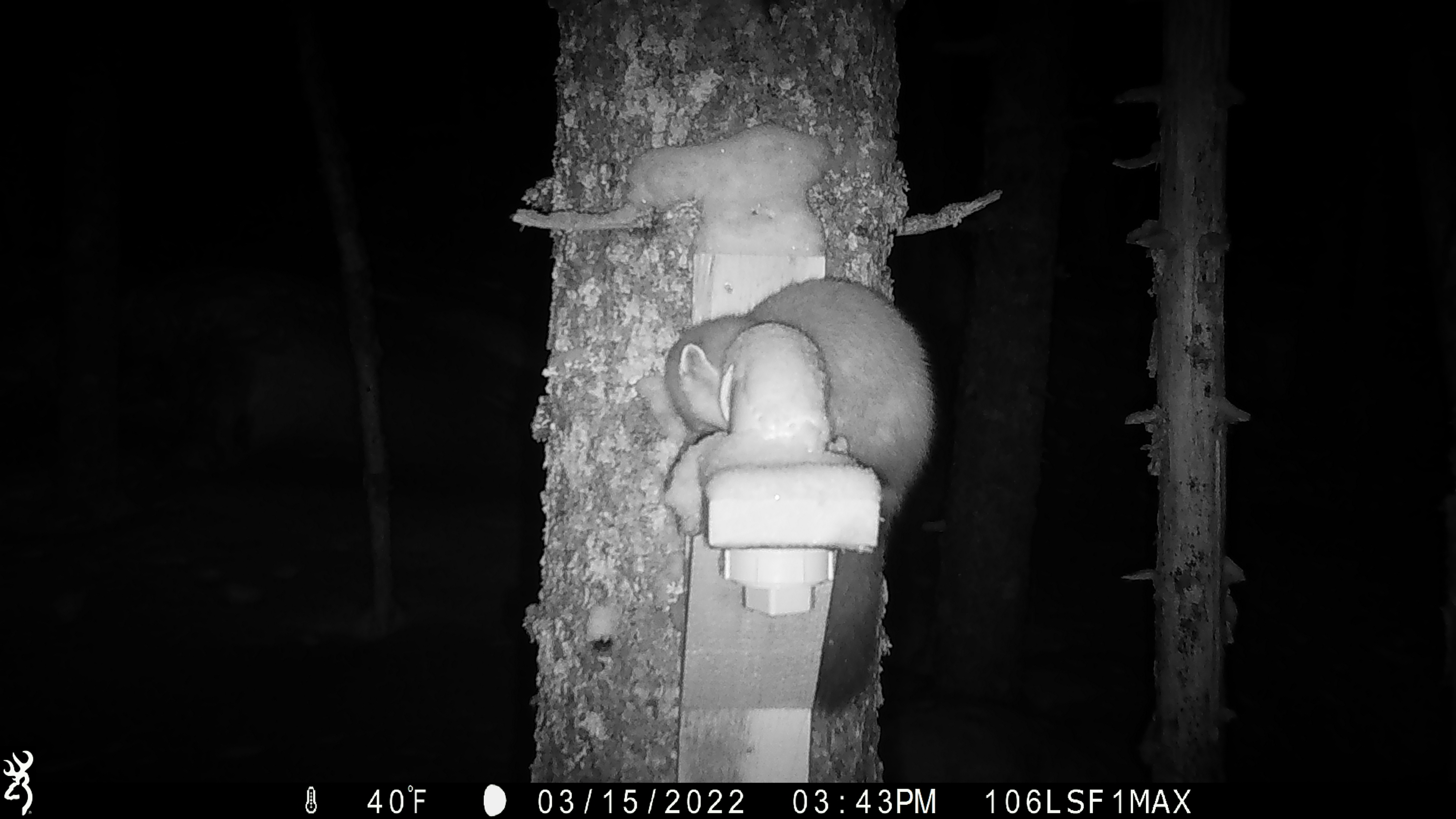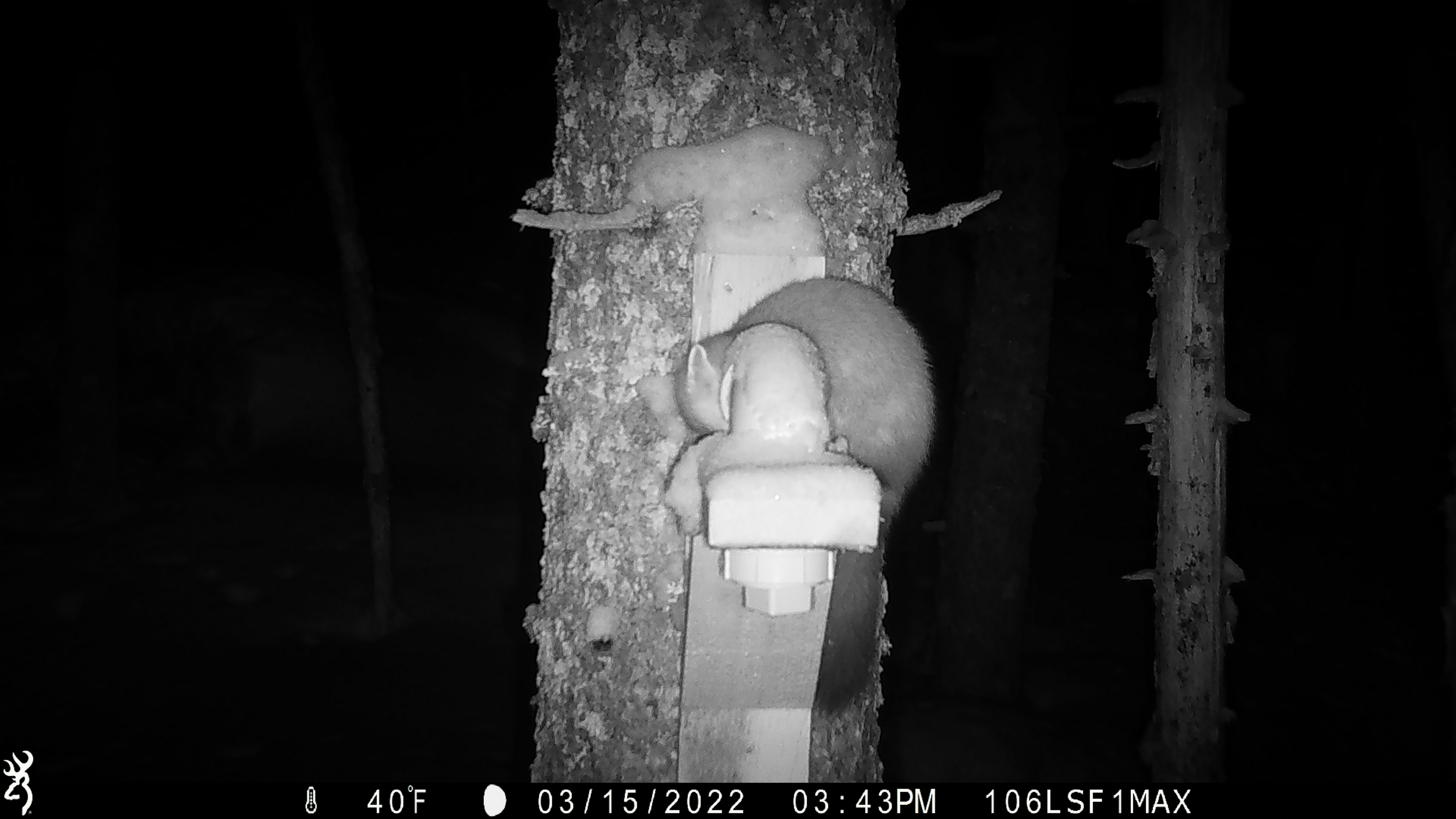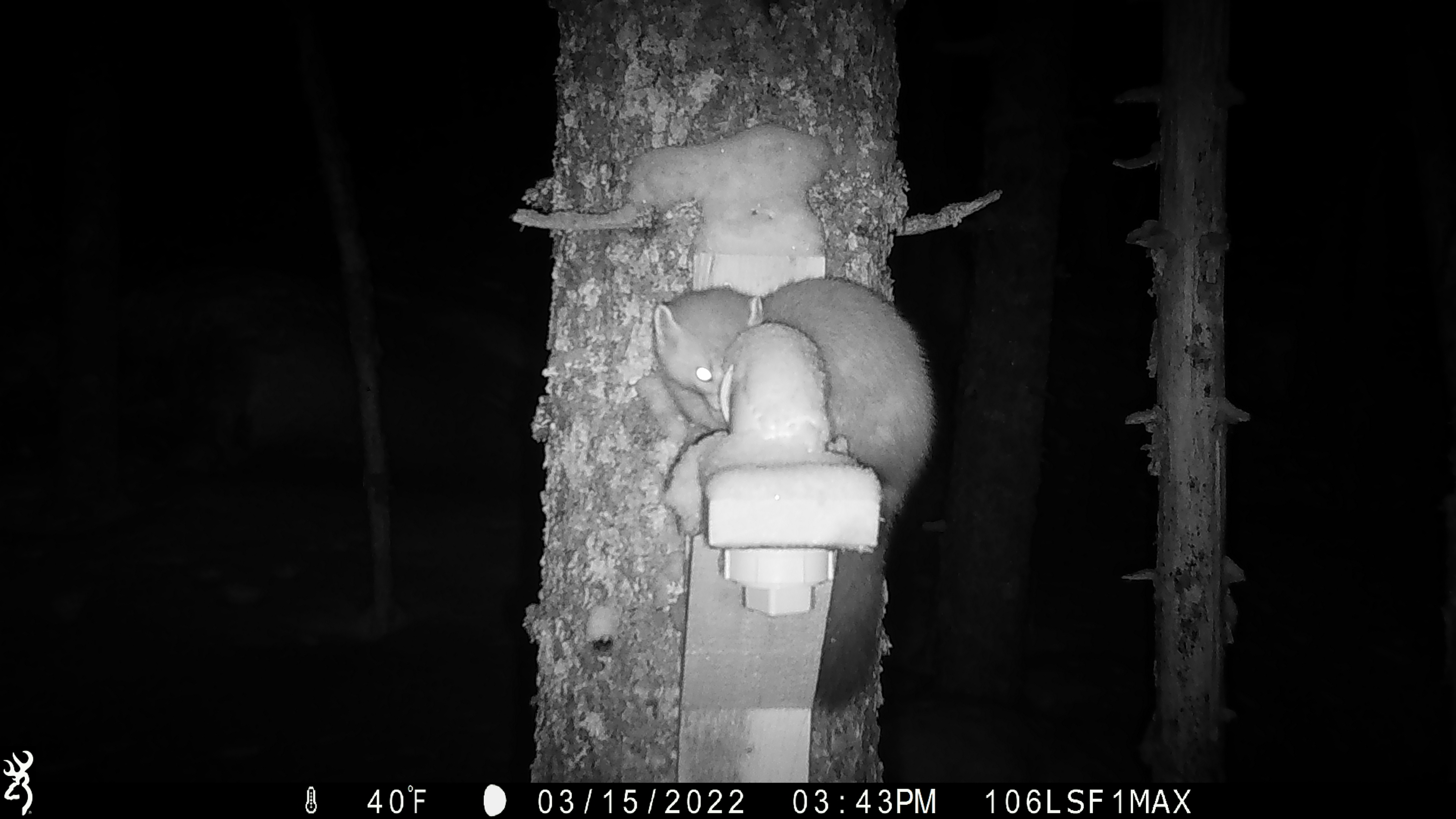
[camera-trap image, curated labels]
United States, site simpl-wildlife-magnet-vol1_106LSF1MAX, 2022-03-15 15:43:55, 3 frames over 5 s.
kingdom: Animalia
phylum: Chordata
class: Mammalia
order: Carnivora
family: Mustelidae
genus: Martes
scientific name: Martes americana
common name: american marten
American marten (Martes americana).